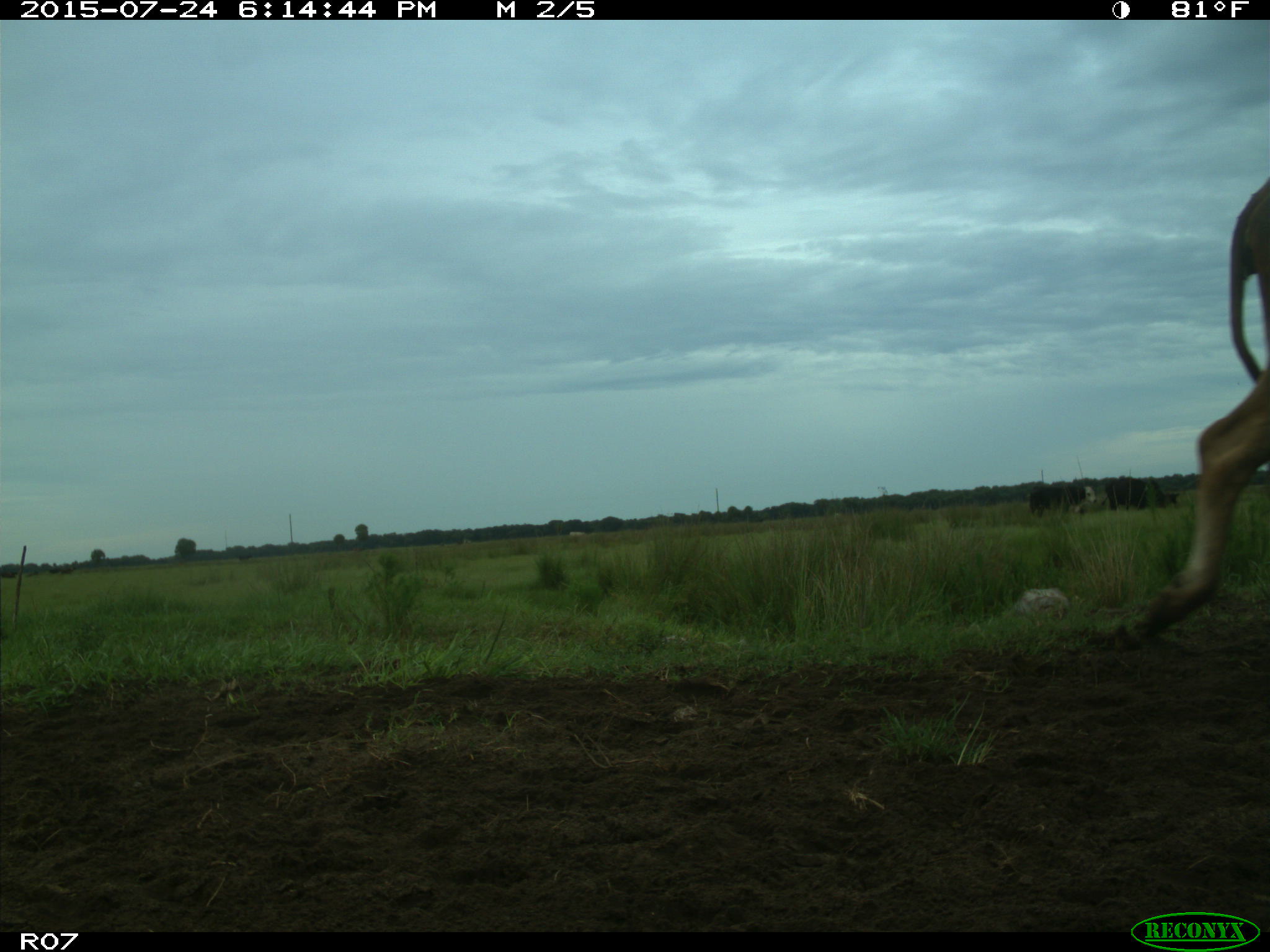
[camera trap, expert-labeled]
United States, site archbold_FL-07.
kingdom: Animalia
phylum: Chordata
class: Mammalia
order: Artiodactyla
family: Bovidae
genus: Bos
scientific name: Bos taurus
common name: domestic cow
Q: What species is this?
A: Bos taurus (domestic cow).